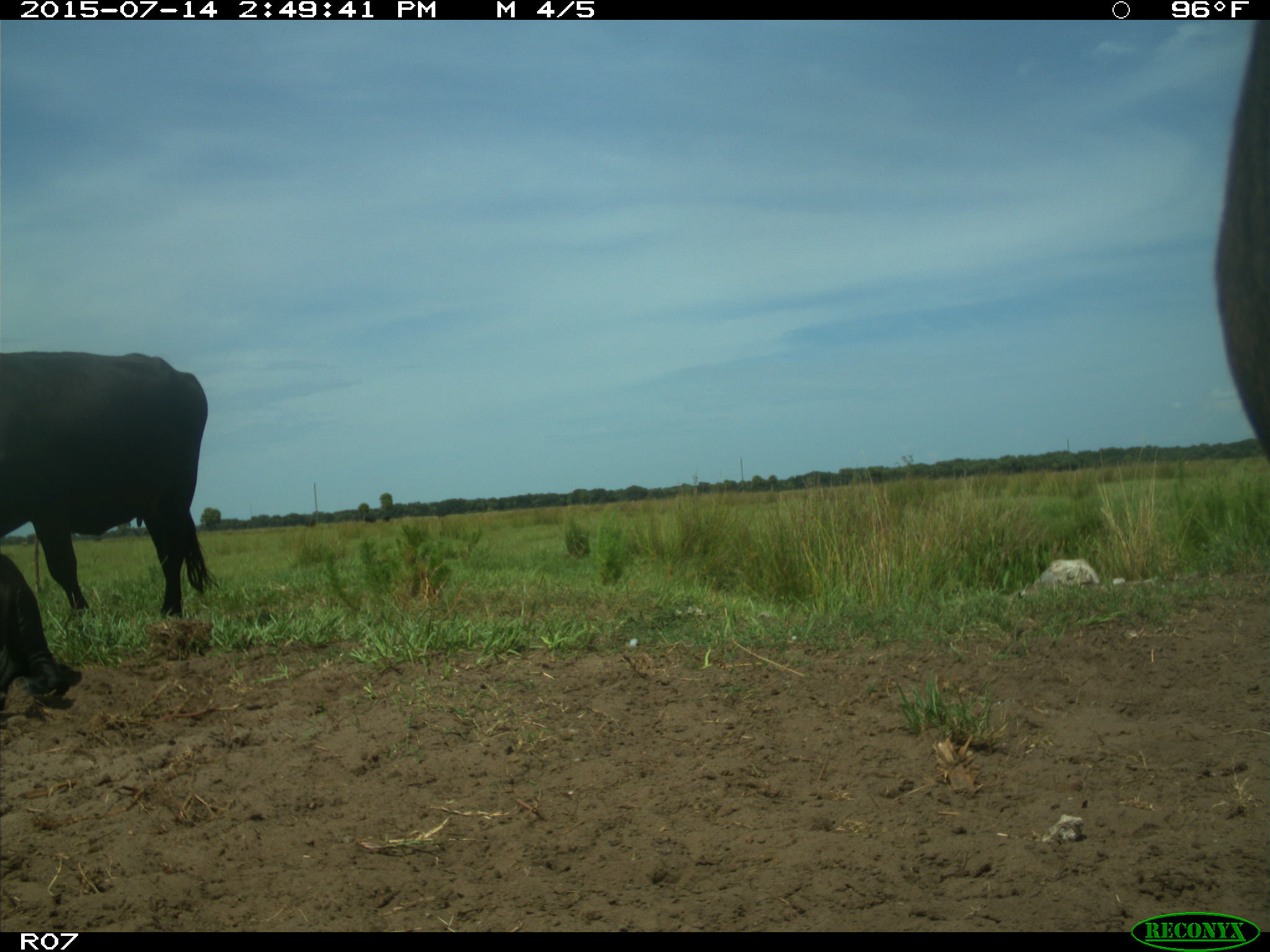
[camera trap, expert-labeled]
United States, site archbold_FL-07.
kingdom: Animalia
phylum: Chordata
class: Mammalia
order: Artiodactyla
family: Bovidae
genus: Bos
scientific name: Bos taurus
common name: domestic cow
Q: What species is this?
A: Bos taurus (domestic cow).